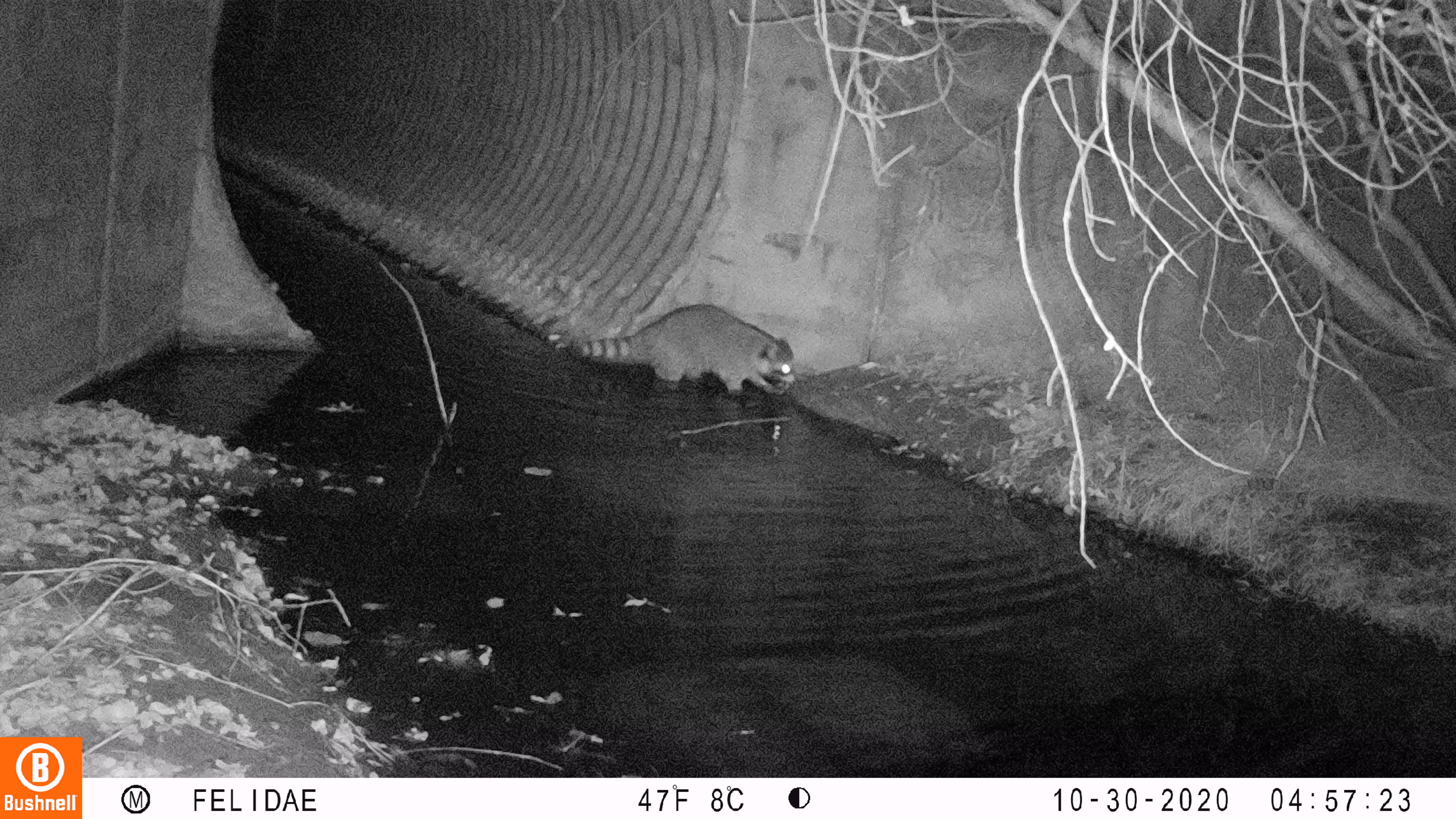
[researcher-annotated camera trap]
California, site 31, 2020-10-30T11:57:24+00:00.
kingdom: Animalia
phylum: Chordata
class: Mammalia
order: Carnivora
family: Procyonidae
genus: Procyon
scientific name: Procyon lotor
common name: raccoon